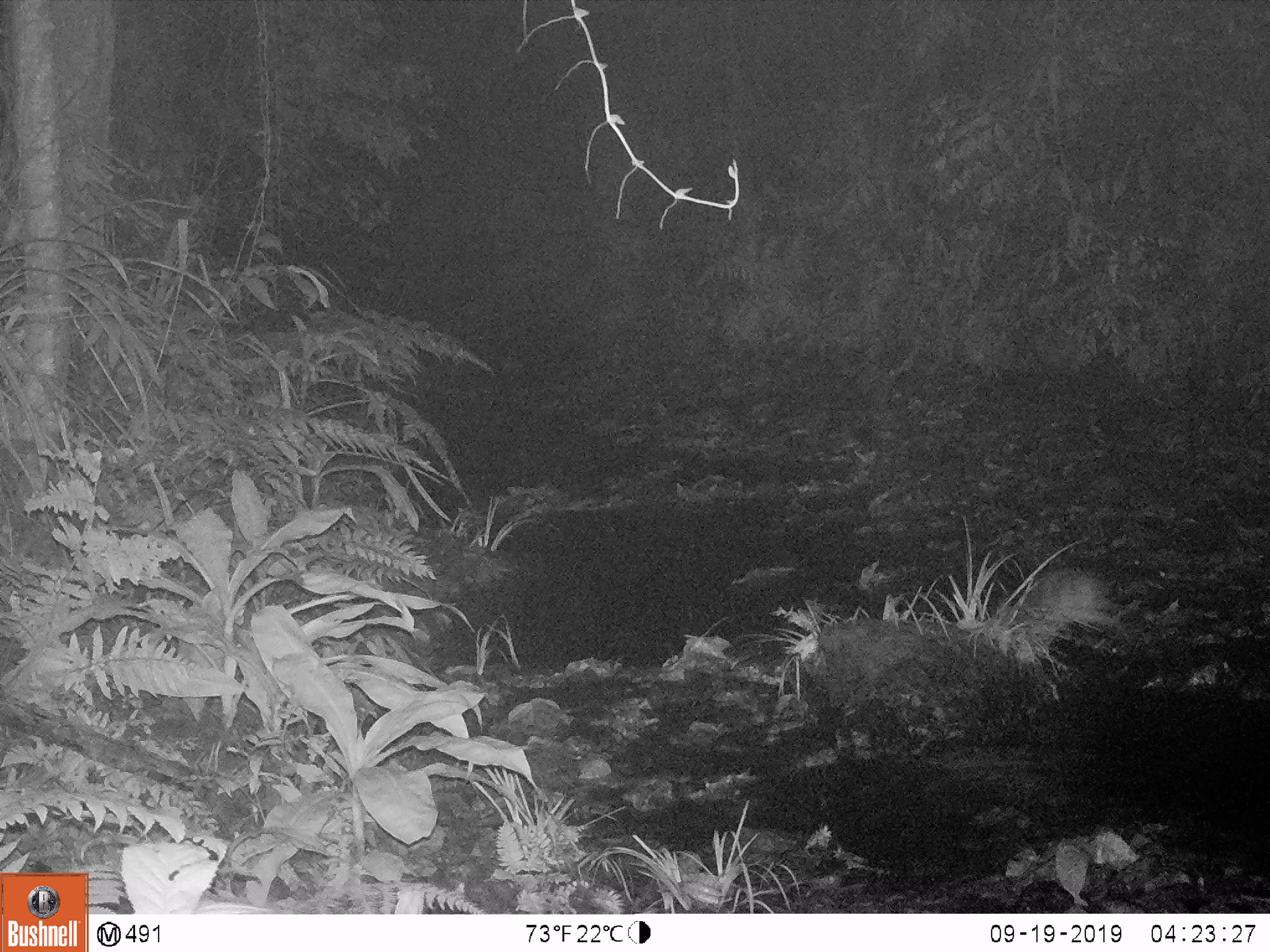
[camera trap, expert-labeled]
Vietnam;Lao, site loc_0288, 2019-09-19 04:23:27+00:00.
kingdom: Animalia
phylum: Chordata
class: Mammalia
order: Lagomorpha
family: Leporidae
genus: Nesolagus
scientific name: Nesolagus timminsi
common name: annamite striped rabbit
Annamite striped rabbit (Nesolagus timminsi). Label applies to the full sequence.